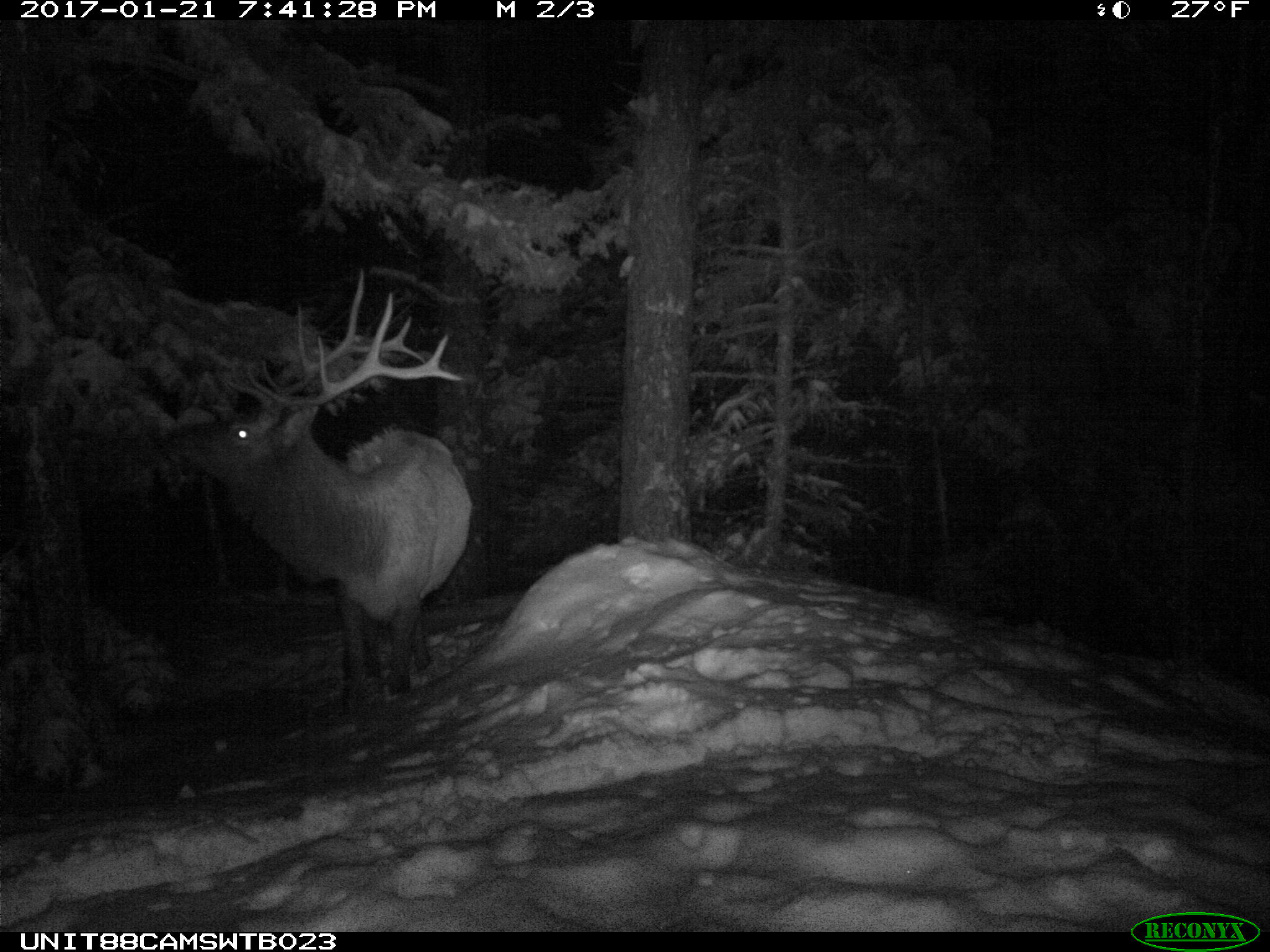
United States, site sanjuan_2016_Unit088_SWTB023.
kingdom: Animalia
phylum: Chordata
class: Mammalia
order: Artiodactyla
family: Cervidae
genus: Cervus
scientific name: Cervus elaphus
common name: red deer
Cervus elaphus (red deer).